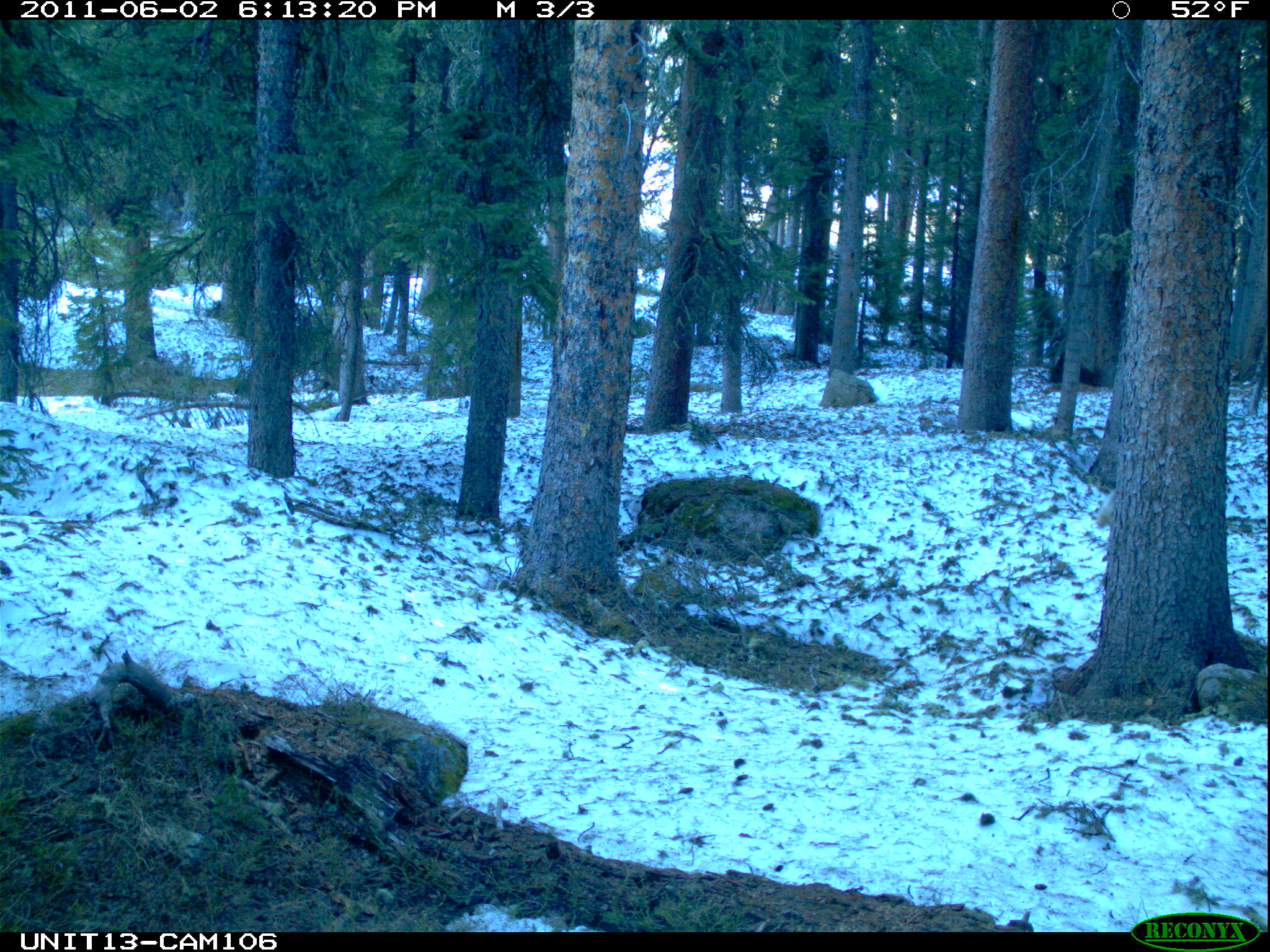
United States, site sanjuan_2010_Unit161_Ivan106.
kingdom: Animalia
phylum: Chordata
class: Mammalia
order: Carnivora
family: Canidae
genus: Canis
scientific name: Canis latrans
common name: coyote